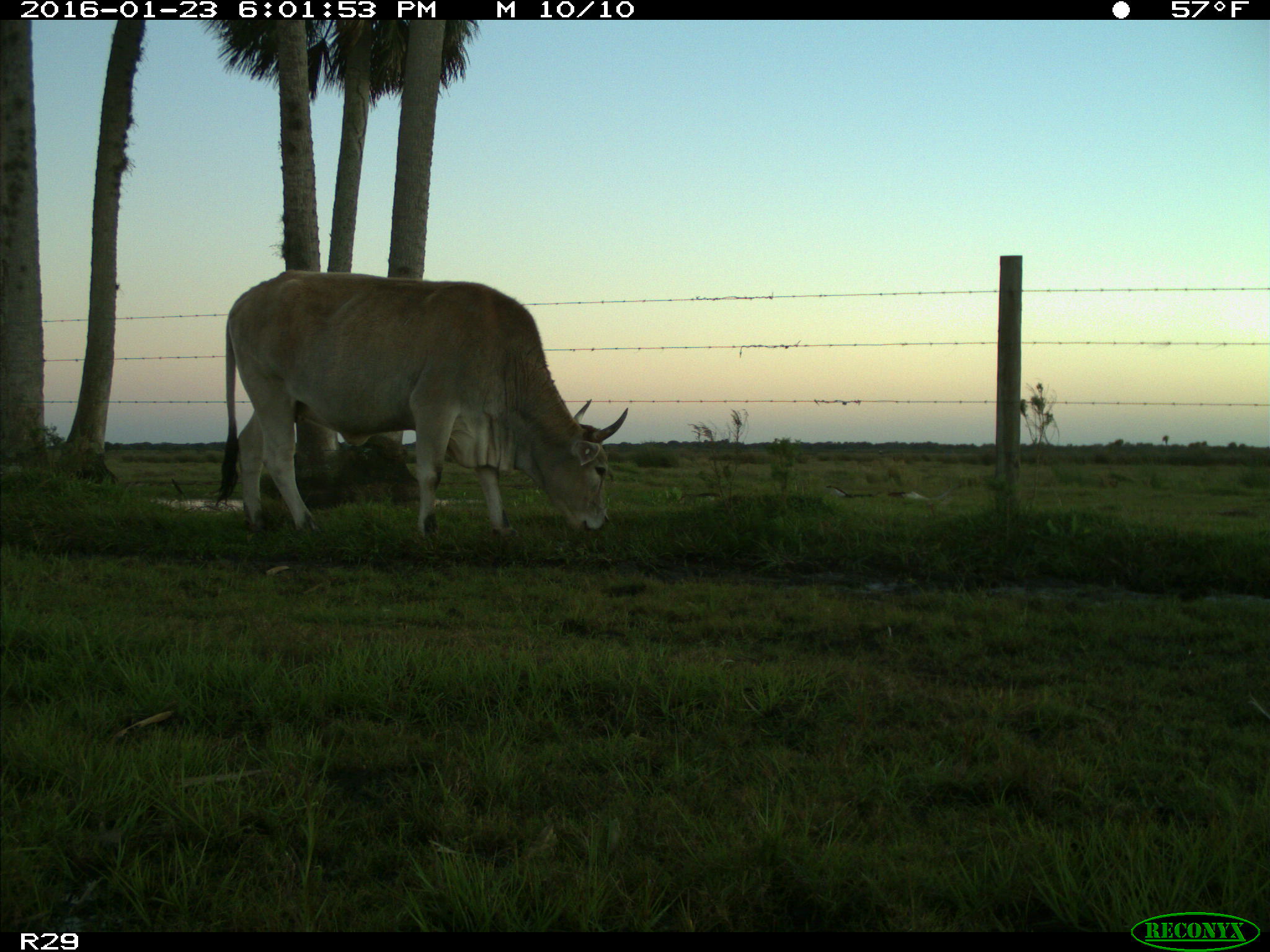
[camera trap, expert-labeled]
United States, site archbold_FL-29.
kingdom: Animalia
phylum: Chordata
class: Mammalia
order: Artiodactyla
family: Bovidae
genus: Bos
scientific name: Bos taurus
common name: domestic cow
Bos taurus (domestic cow).